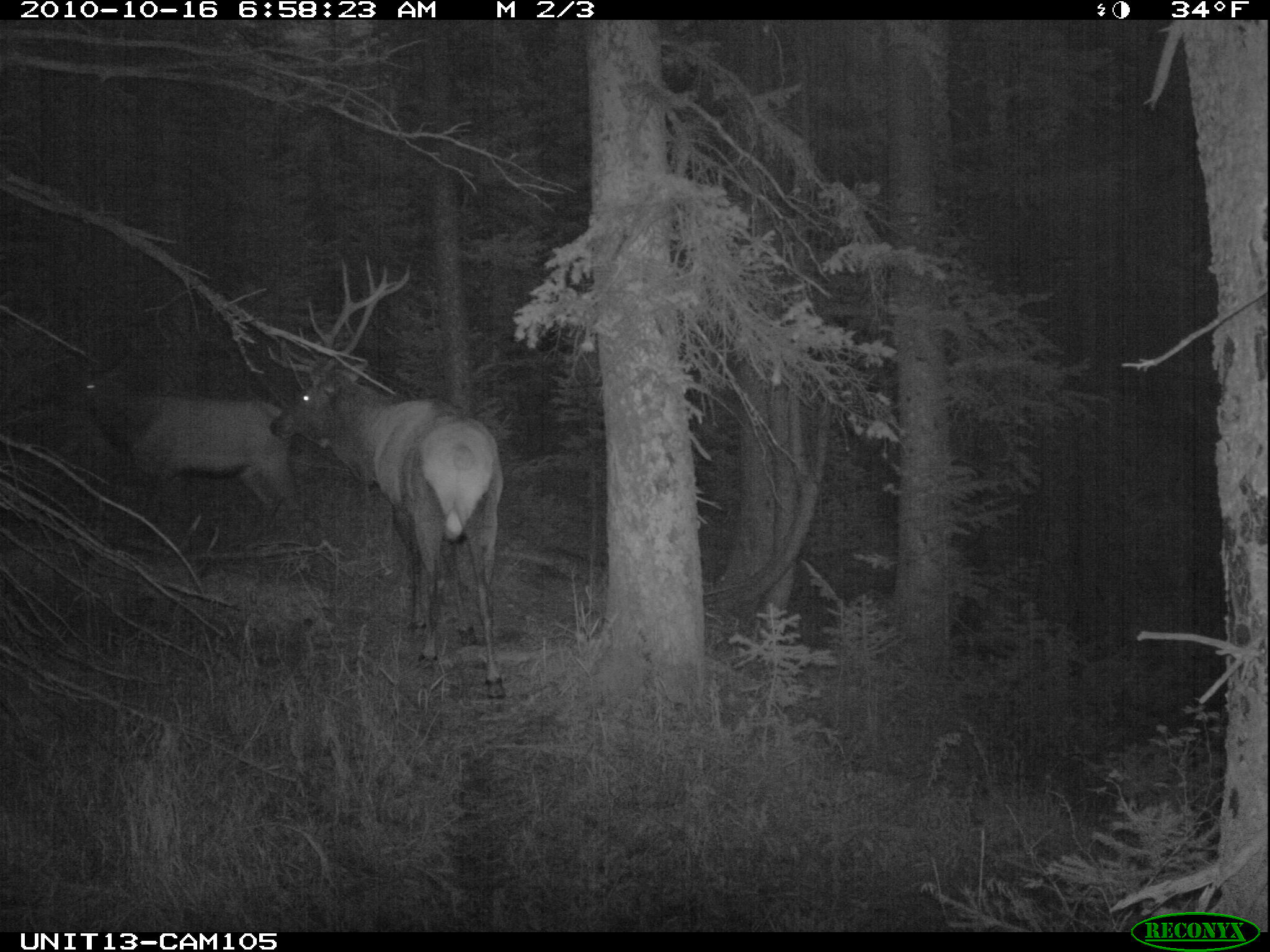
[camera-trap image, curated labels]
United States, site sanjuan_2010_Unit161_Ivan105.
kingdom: Animalia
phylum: Chordata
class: Mammalia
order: Artiodactyla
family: Cervidae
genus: Cervus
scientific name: Cervus elaphus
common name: red deer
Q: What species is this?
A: Cervus elaphus (red deer).